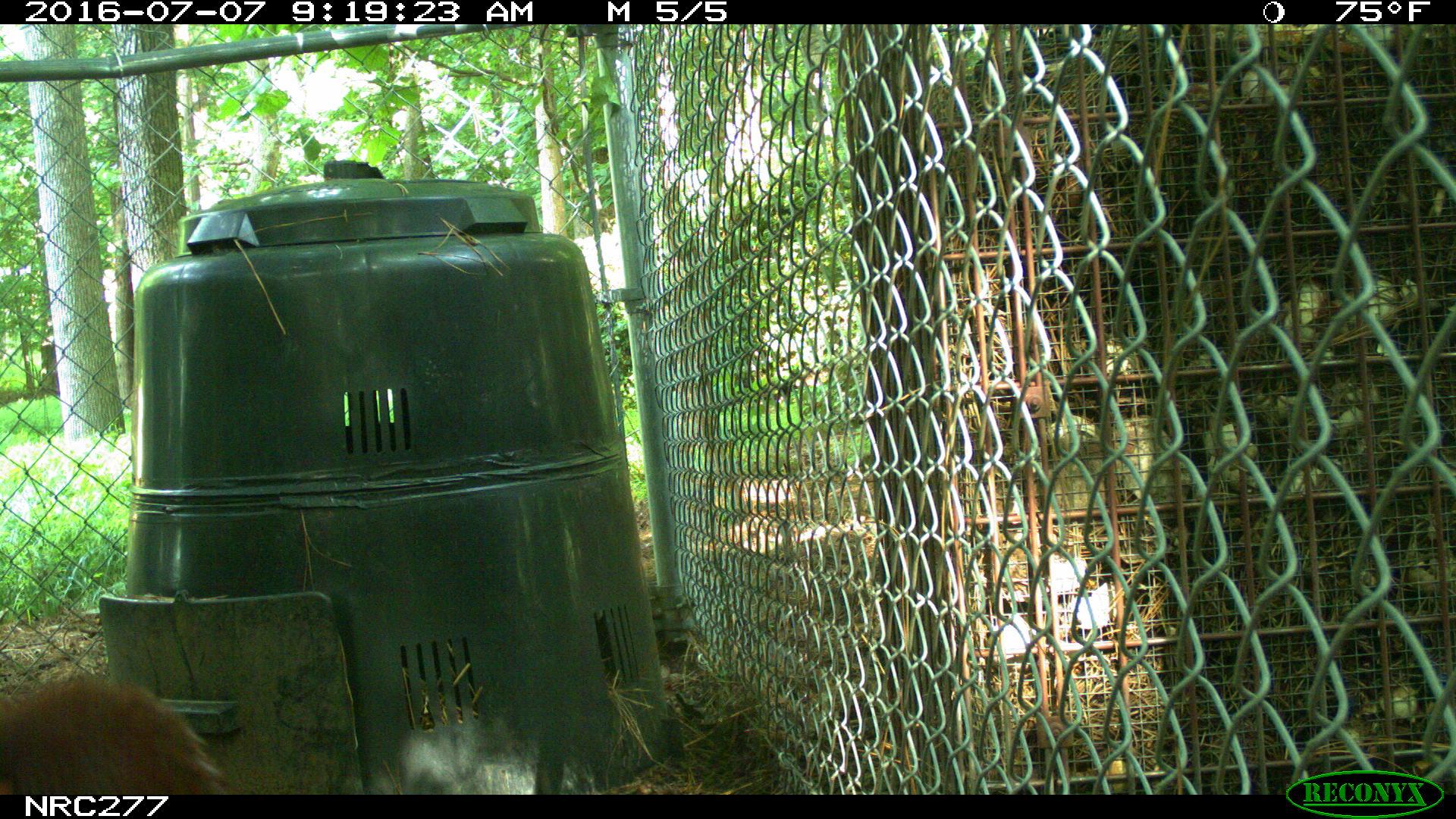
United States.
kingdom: Animalia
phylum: Chordata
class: Aves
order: Galliformes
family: Phasianidae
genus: Gallus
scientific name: Gallus gallus domesticus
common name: domestic chicken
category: Chicken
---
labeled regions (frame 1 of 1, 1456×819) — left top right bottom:
Chicken: 0 665 232 806